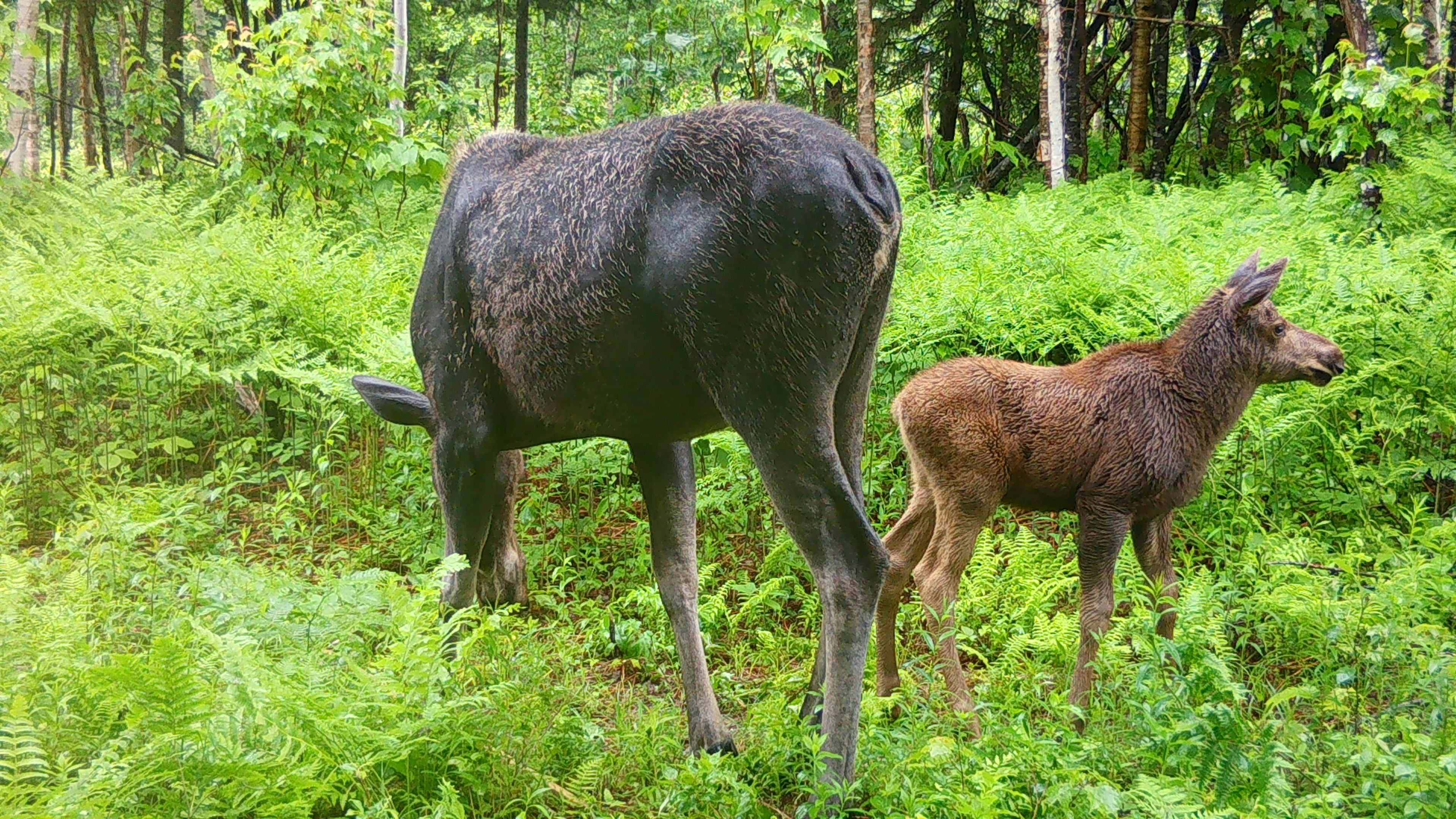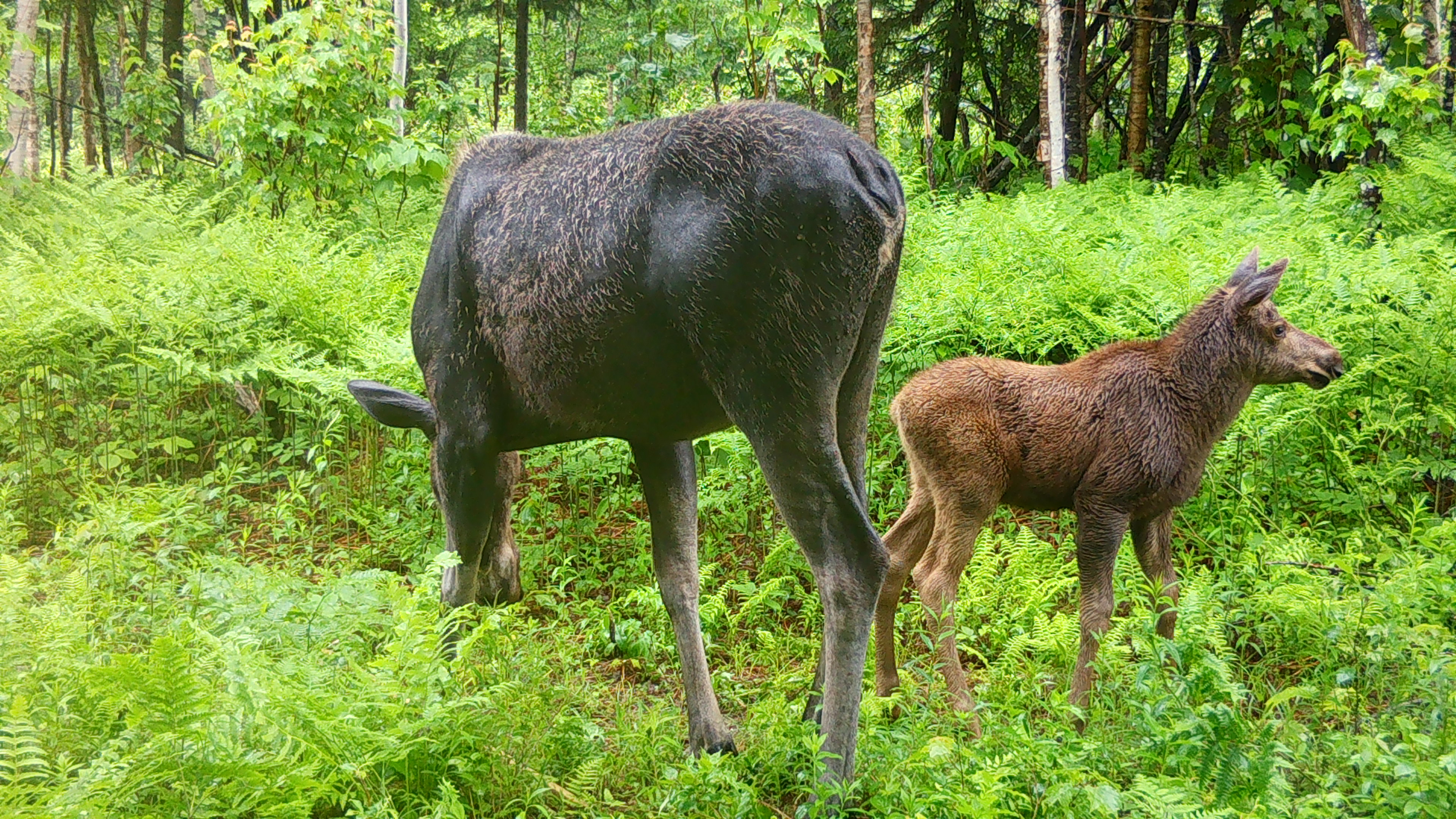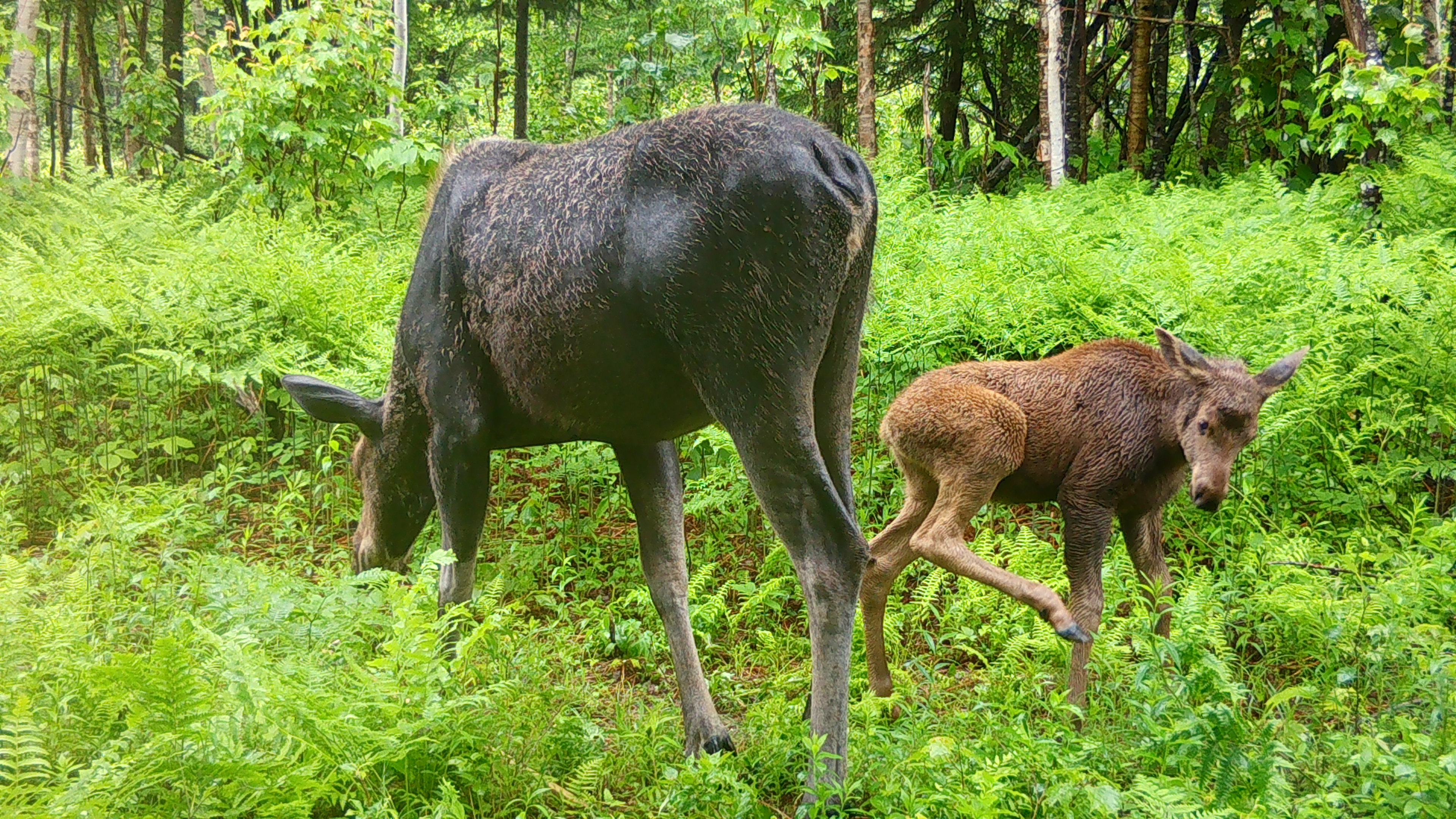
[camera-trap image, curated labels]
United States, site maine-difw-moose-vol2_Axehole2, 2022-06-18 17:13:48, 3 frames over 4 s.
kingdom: Animalia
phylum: Chordata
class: Mammalia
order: Artiodactyla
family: Cervidae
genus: Alces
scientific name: Alces alces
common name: moose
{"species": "moose (Alces alces)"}